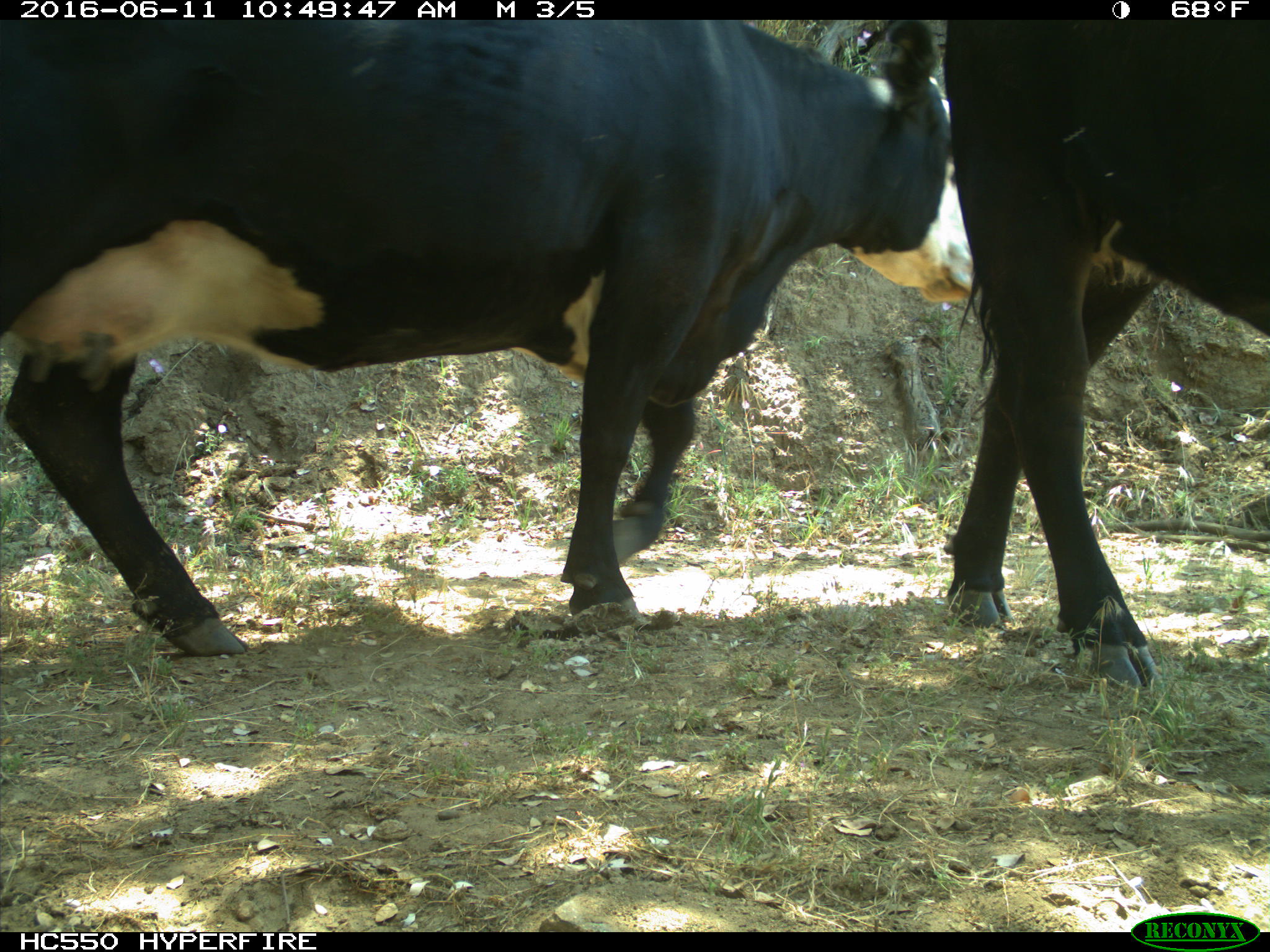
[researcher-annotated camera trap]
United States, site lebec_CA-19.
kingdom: Animalia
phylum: Chordata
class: Mammalia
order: Artiodactyla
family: Bovidae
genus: Bos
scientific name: Bos taurus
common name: domestic cow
Bos taurus (domestic cow).